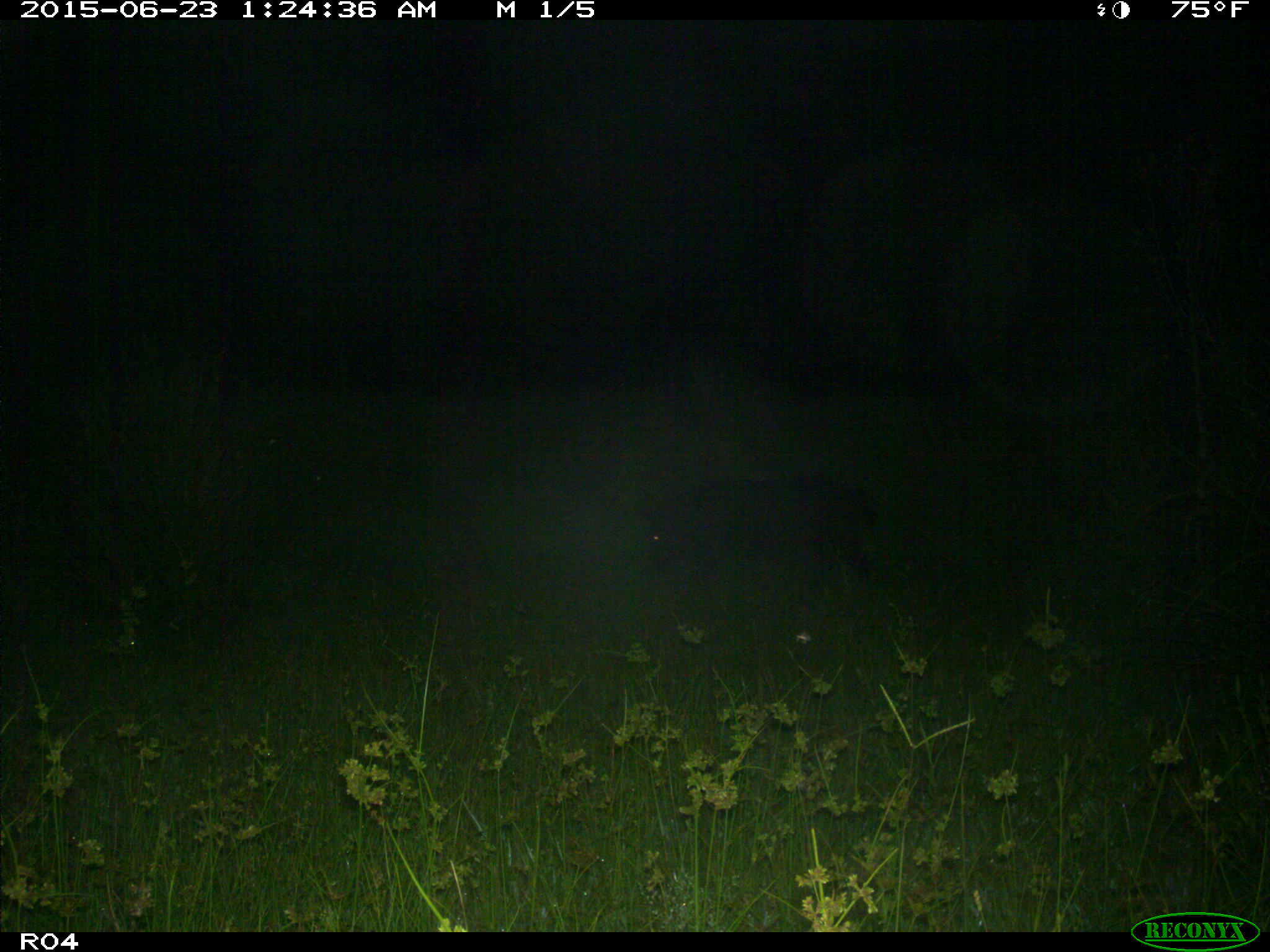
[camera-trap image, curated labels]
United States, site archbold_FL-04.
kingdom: Animalia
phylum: Chordata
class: Mammalia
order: Artiodactyla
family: Suidae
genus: Sus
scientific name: Sus scrofa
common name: wild boar